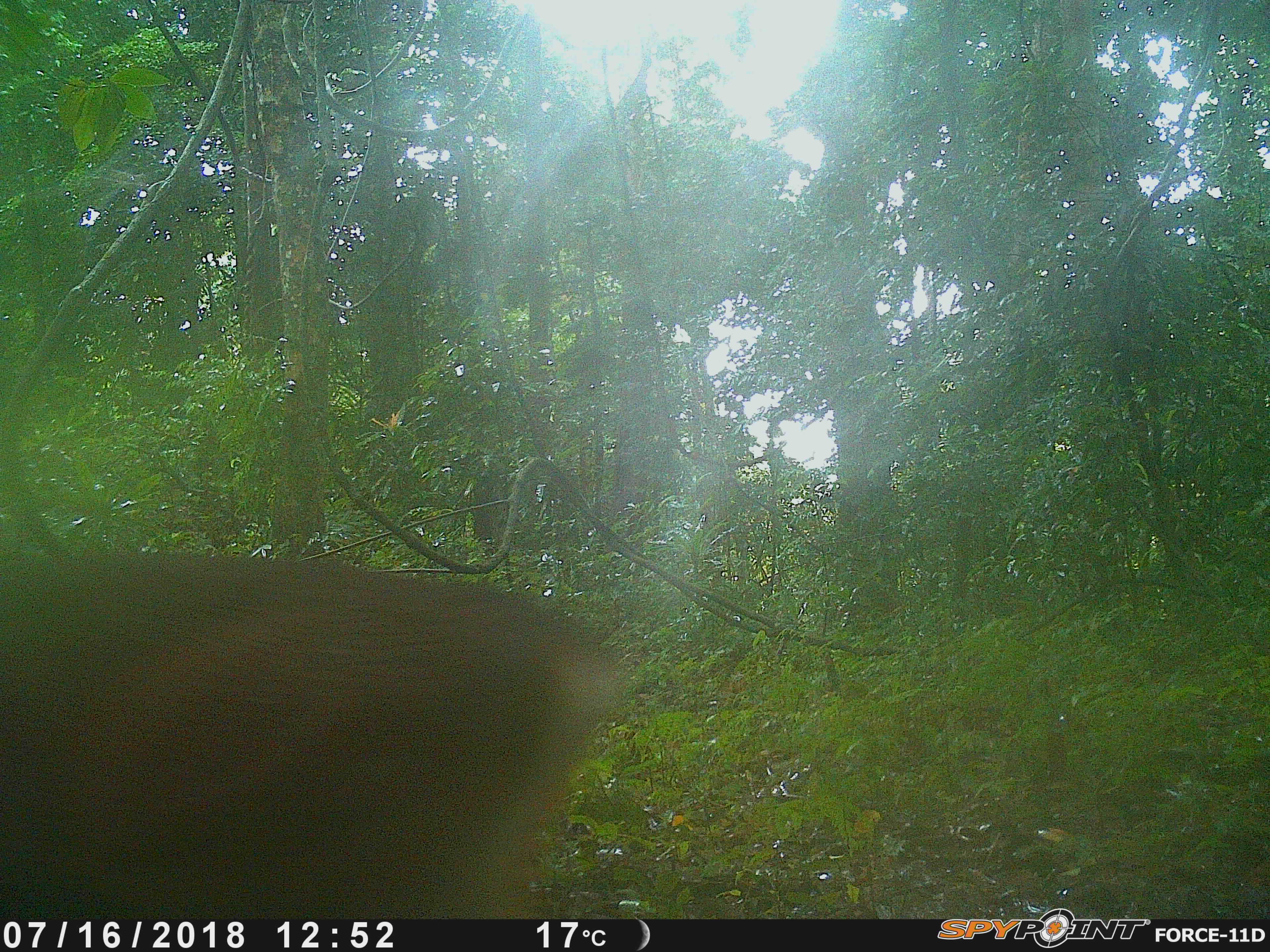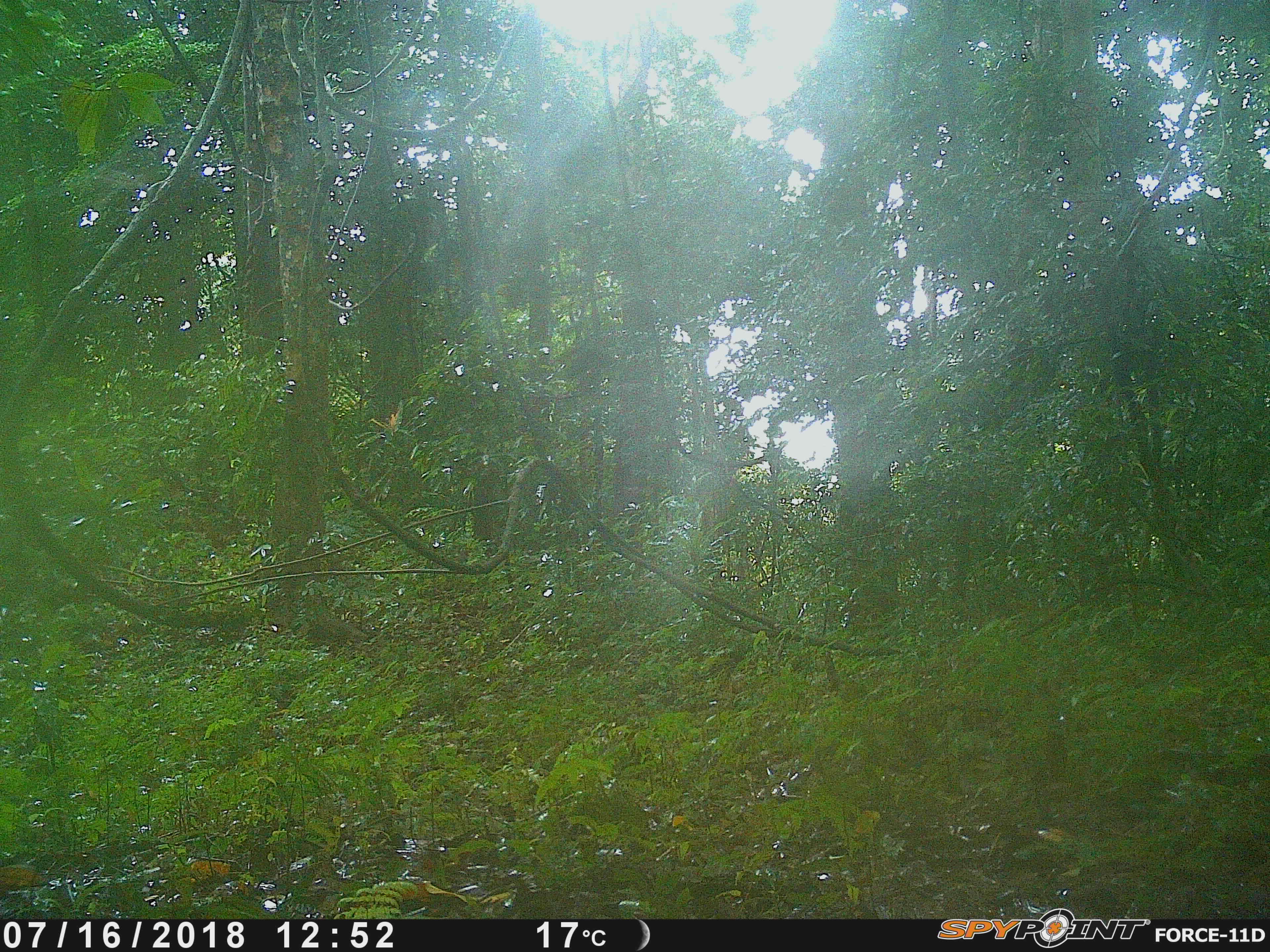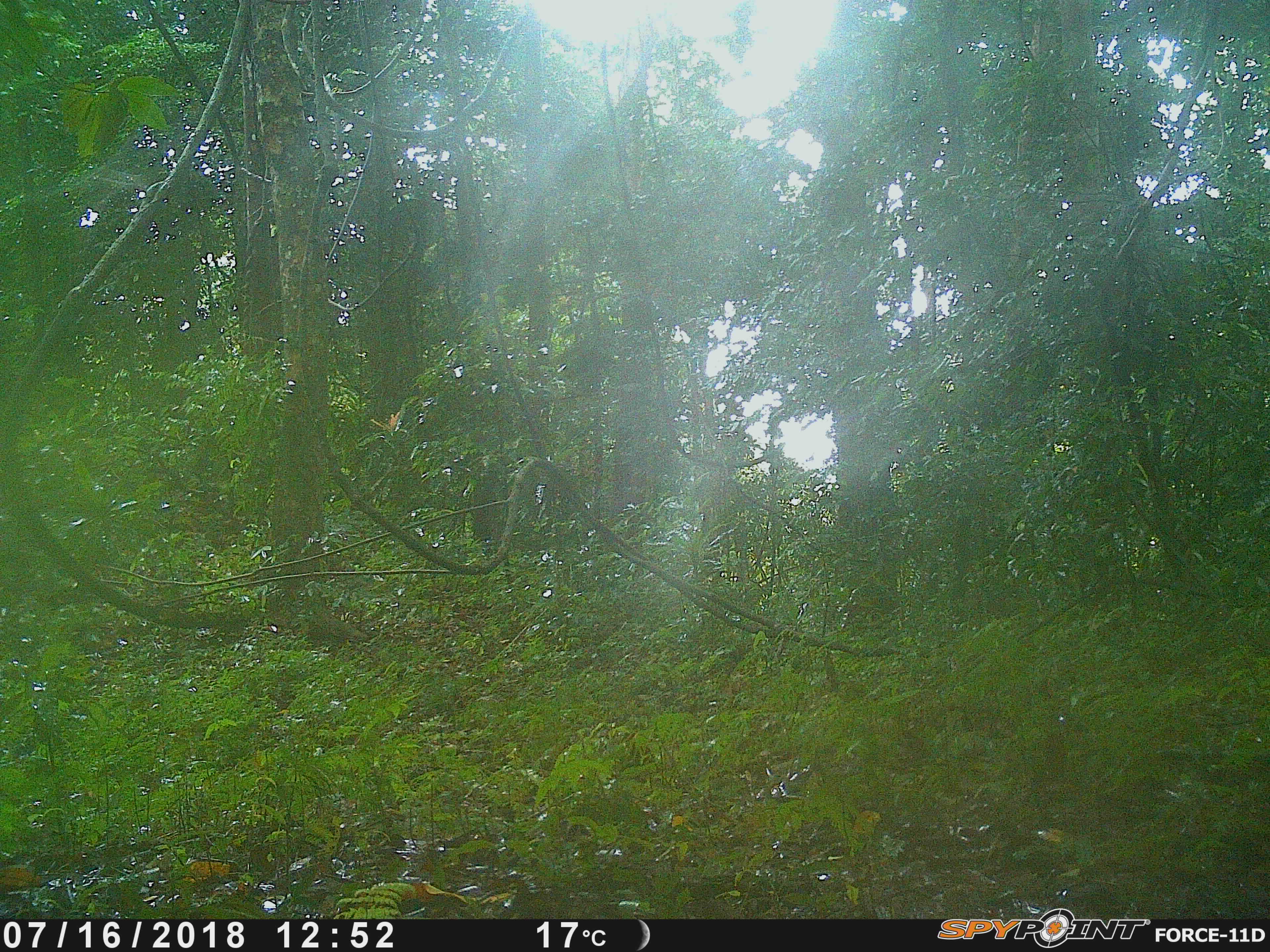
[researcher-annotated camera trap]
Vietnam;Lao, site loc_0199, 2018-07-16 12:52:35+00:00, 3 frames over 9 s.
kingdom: Animalia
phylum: Chordata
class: Mammalia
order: Artiodactyla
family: Cervidae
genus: Muntiacus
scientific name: Muntiacus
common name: muntjacs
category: unidentified muntjac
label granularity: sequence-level